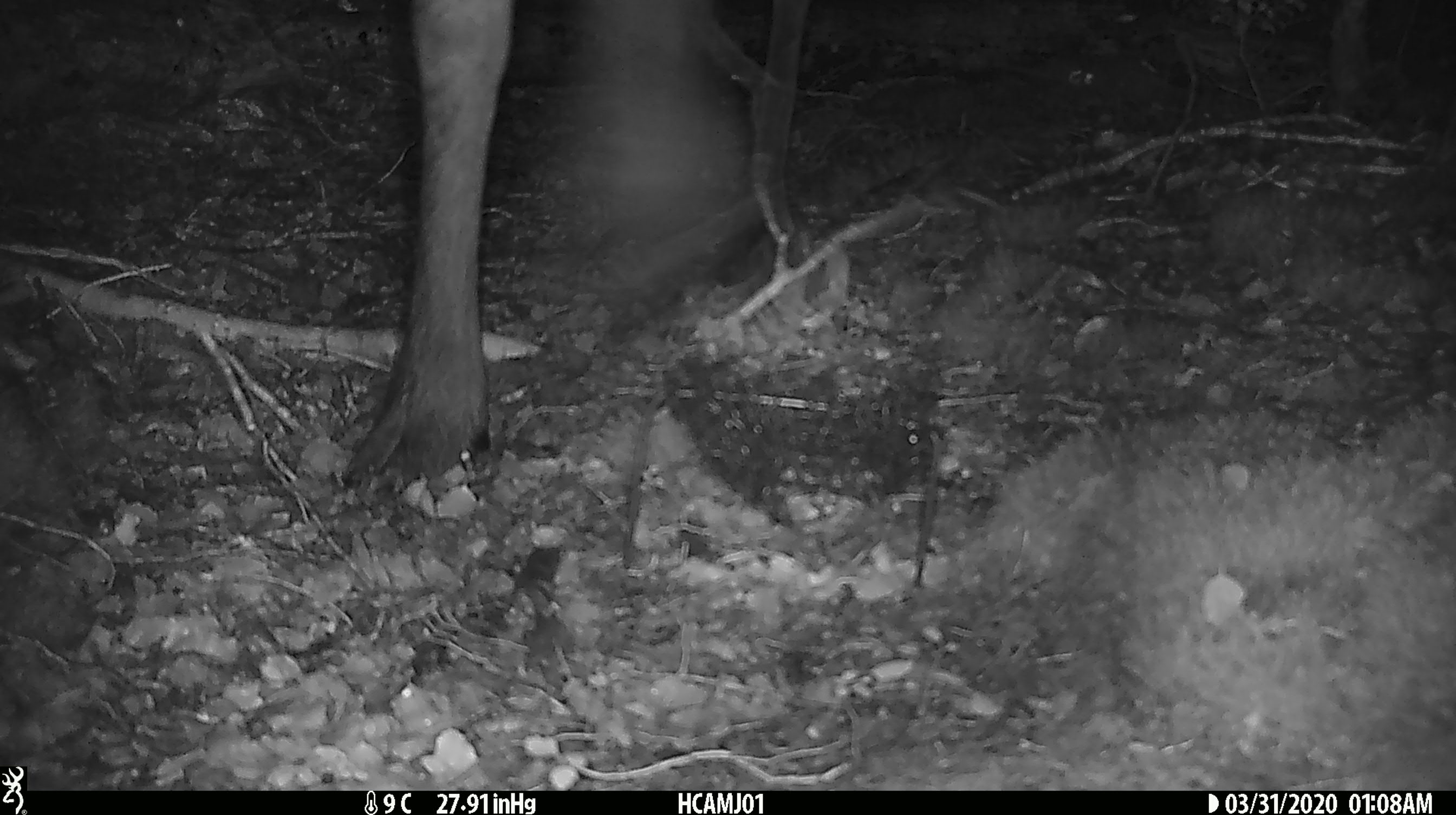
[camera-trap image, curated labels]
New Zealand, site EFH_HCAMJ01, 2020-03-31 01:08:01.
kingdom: Animalia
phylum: Chordata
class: Mammalia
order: Artiodactyla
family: Cervidae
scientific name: Cervidae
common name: deer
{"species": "deer (Cervidae)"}